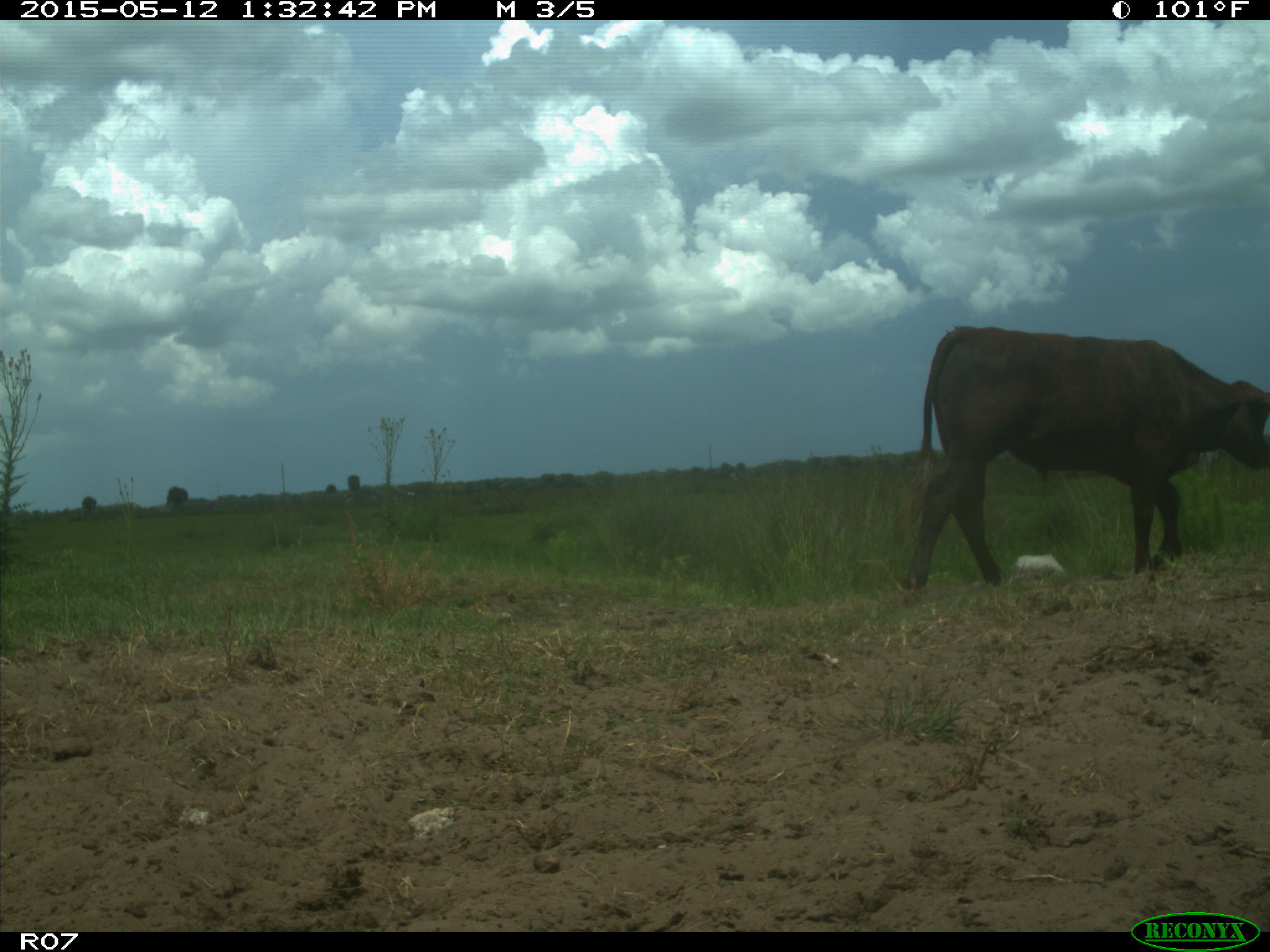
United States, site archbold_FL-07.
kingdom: Animalia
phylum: Chordata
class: Mammalia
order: Artiodactyla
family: Bovidae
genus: Bos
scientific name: Bos taurus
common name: domestic cow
Bos taurus (domestic cow).